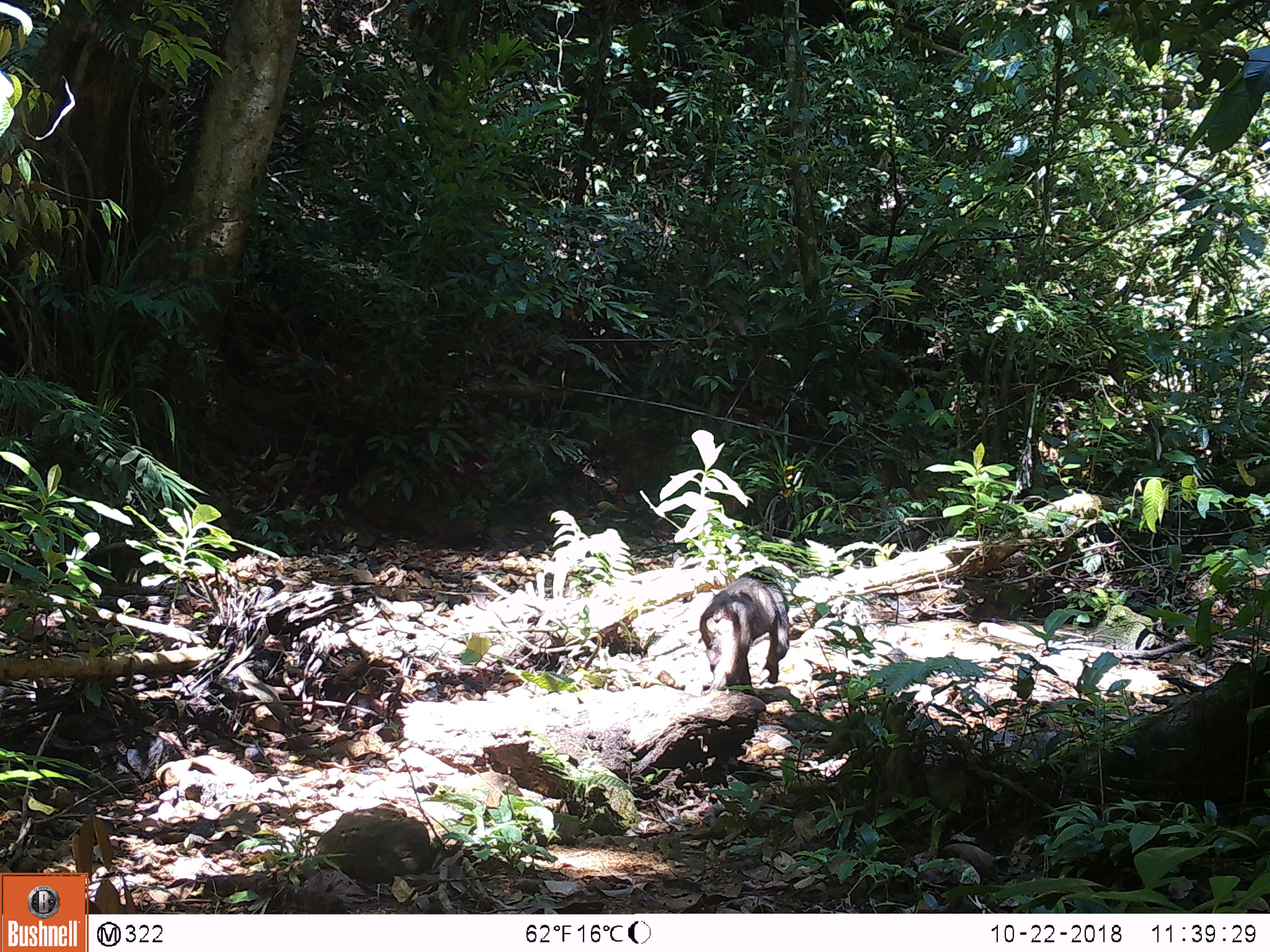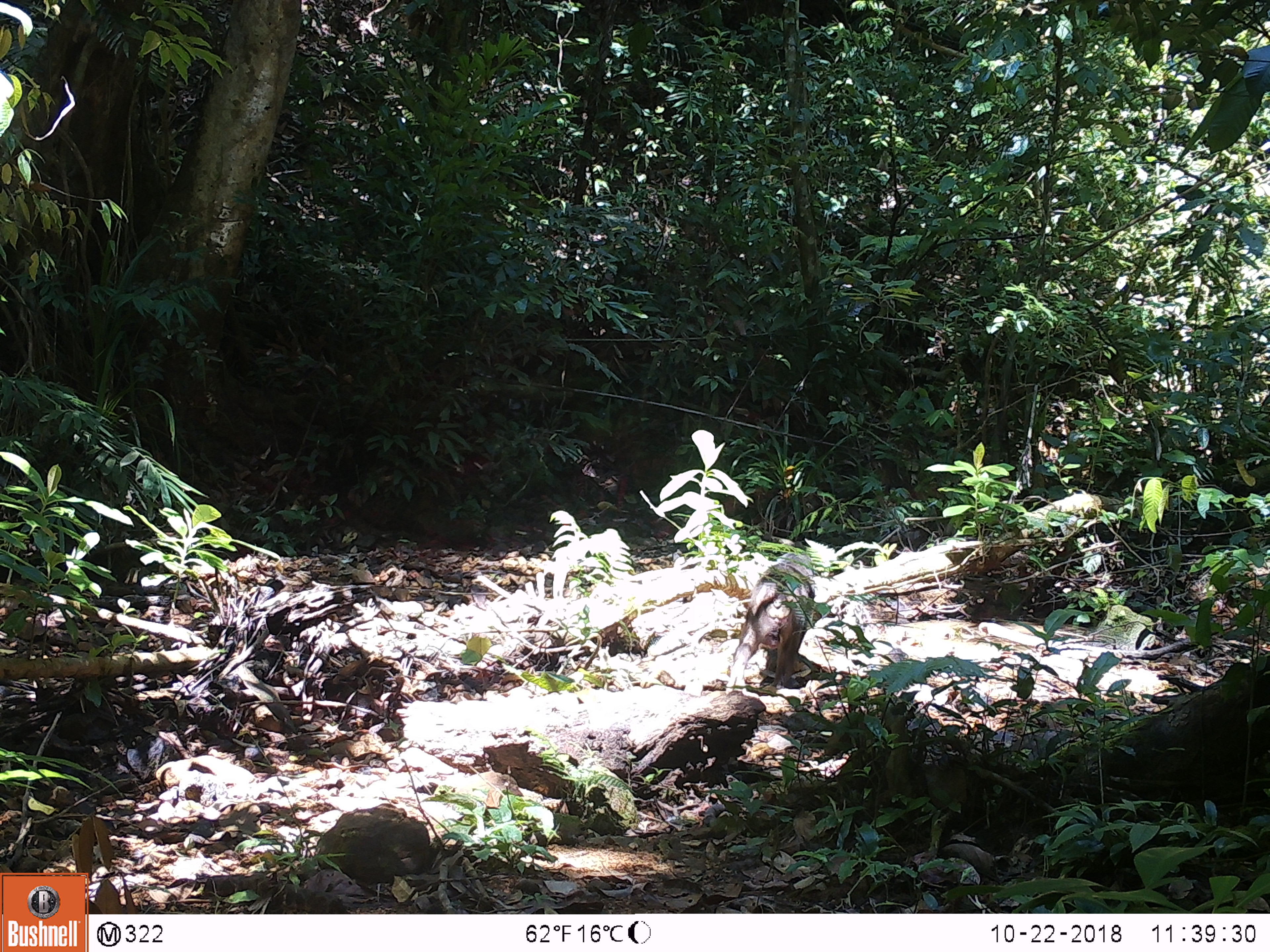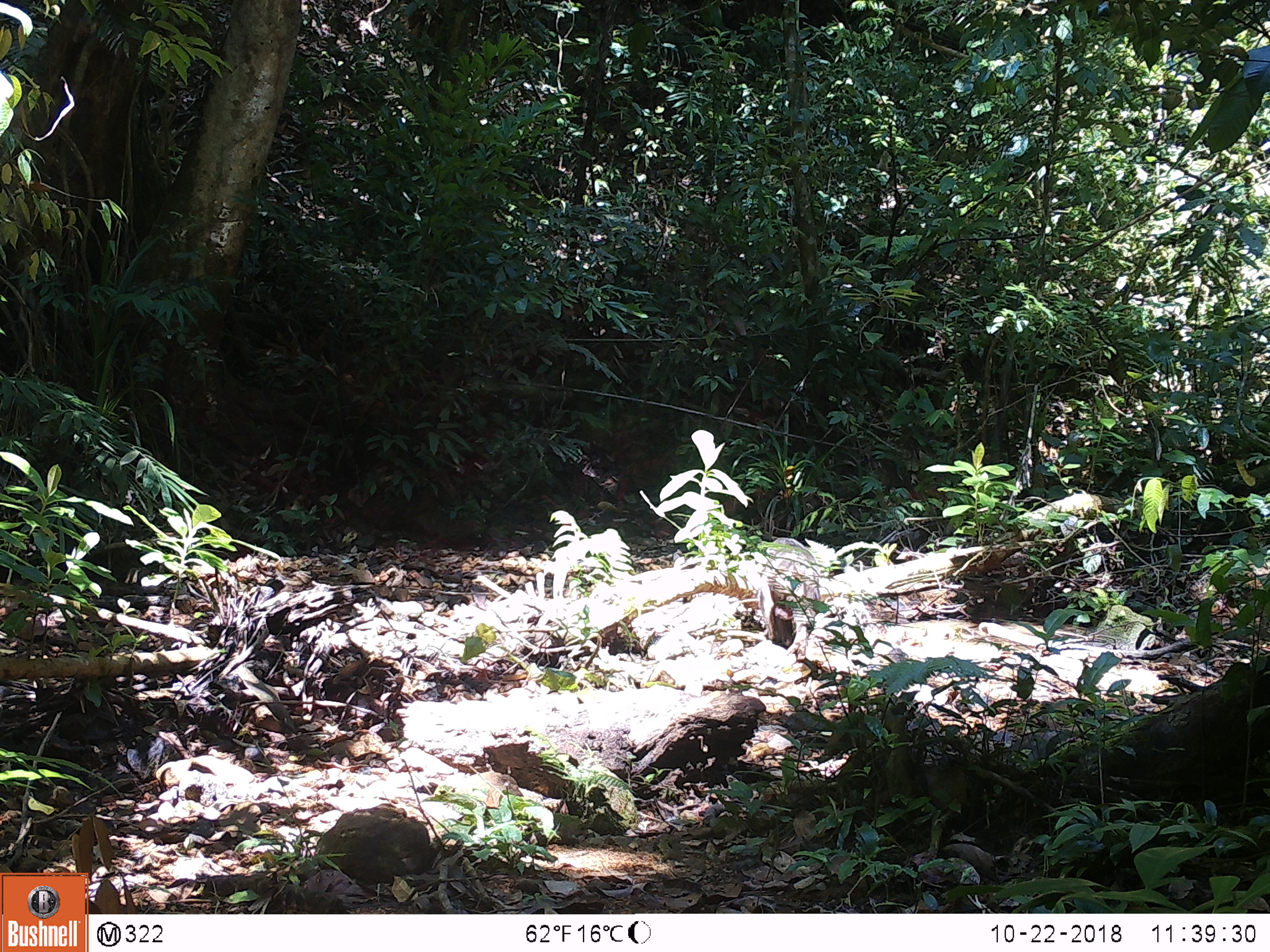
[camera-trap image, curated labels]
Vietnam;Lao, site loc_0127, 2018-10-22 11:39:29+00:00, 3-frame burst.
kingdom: Animalia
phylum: Chordata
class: Mammalia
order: Primates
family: Cercopithecidae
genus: Macaca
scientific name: Macaca arctoides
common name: stump-tailed macaque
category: stump tailed macaque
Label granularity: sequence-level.